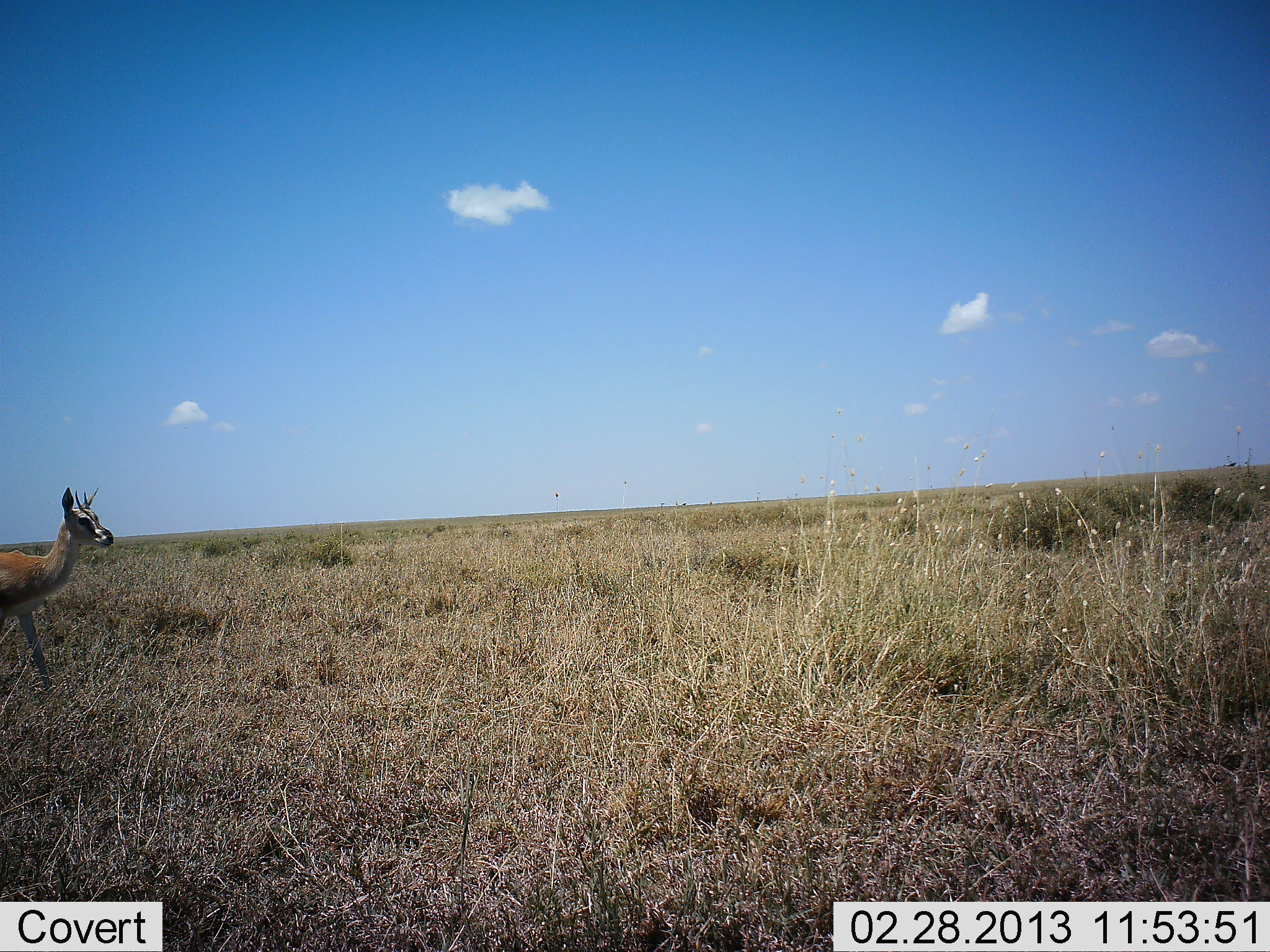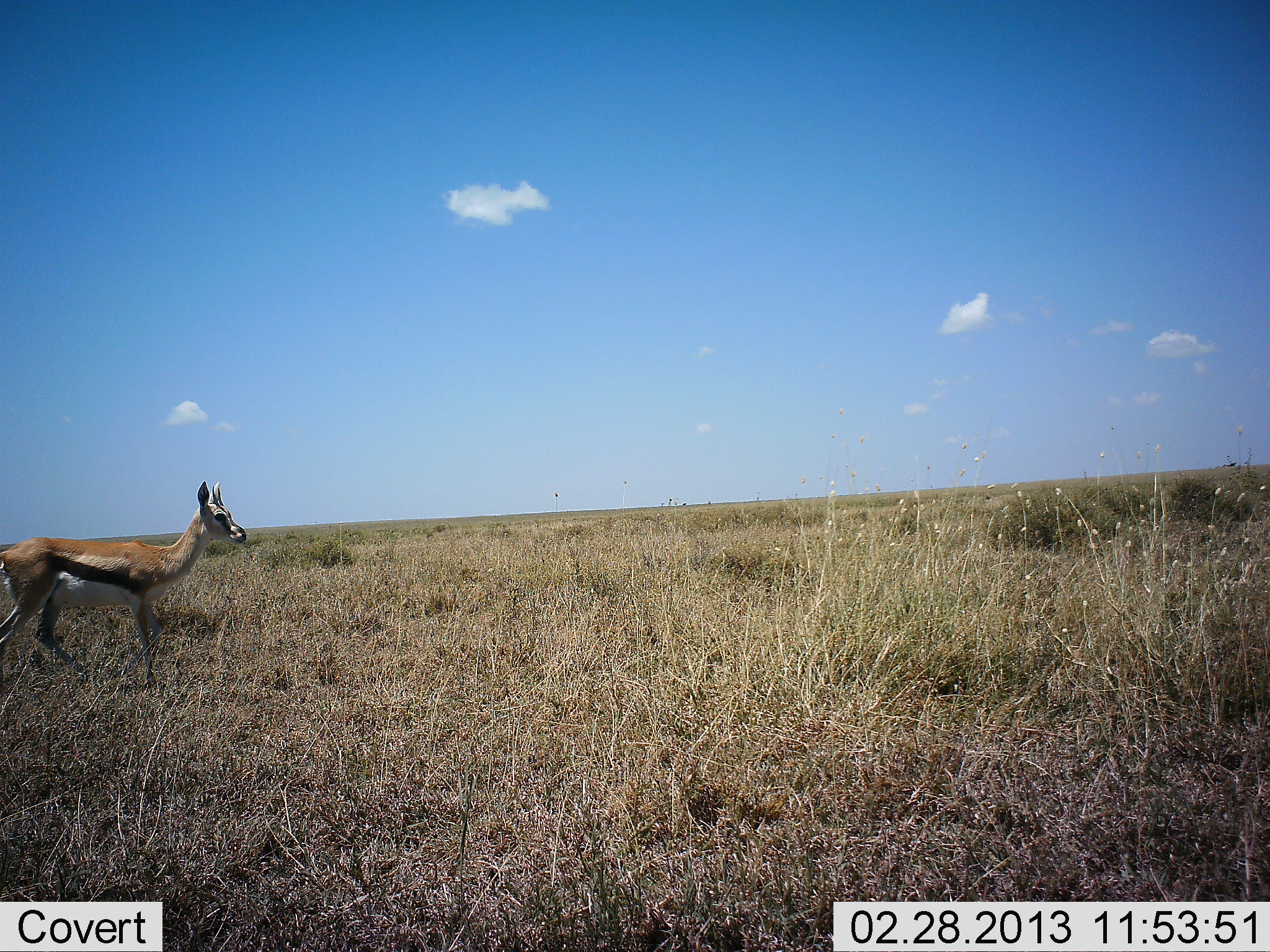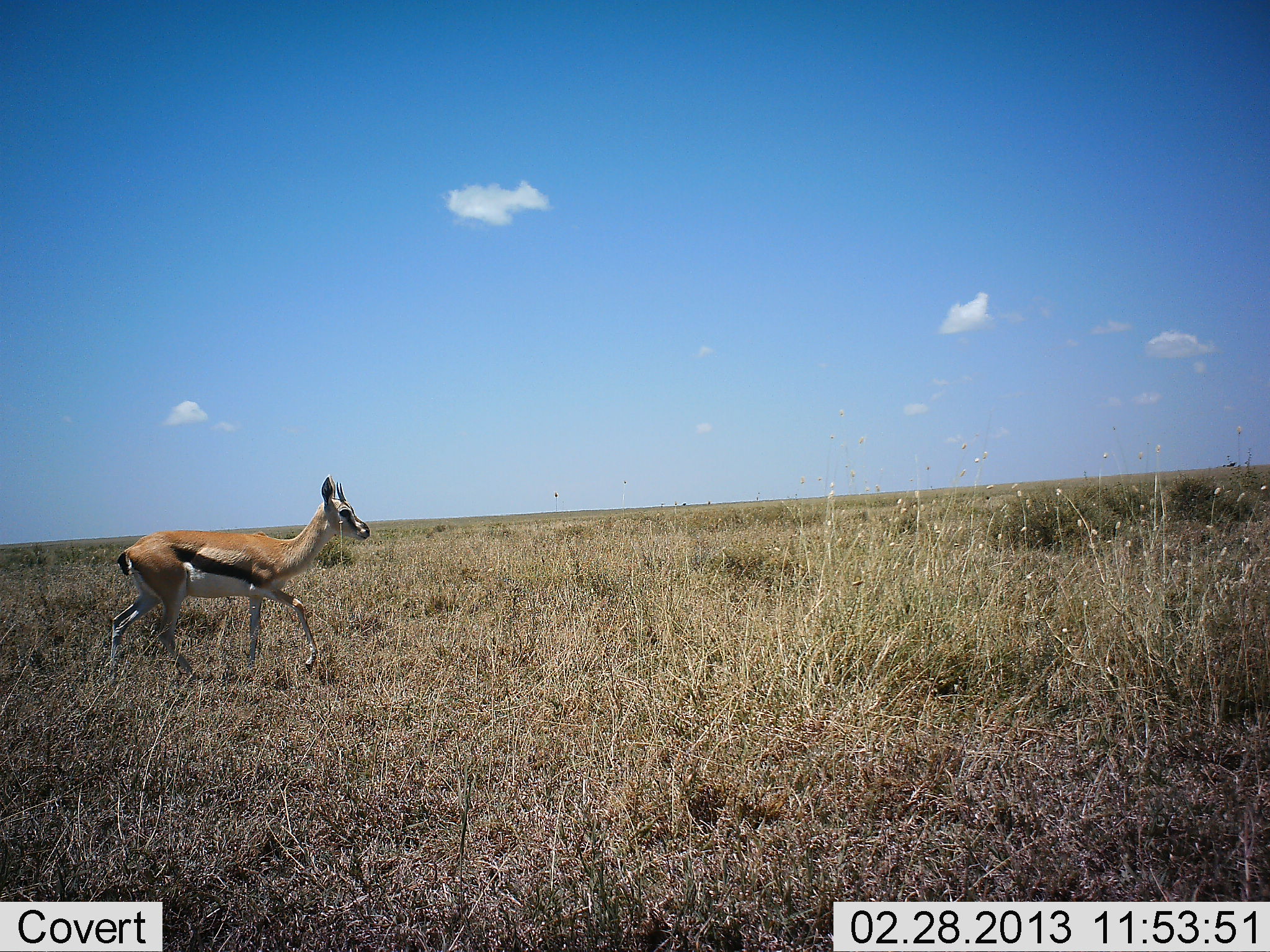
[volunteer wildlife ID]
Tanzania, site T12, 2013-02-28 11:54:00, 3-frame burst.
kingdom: Animalia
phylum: Chordata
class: Mammalia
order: Artiodactyla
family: Bovidae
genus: Eudorcas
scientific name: Eudorcas thomsonii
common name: thomson's gazelle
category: gazellethomsons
Gazellethomsons (thomson's gazelle) (Eudorcas thomsonii), count 1. Behavior (volunteer vote fractions): standing 13%, resting 0%, moving 91%, interacting 0%. Young present (vote fraction): 9%. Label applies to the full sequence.